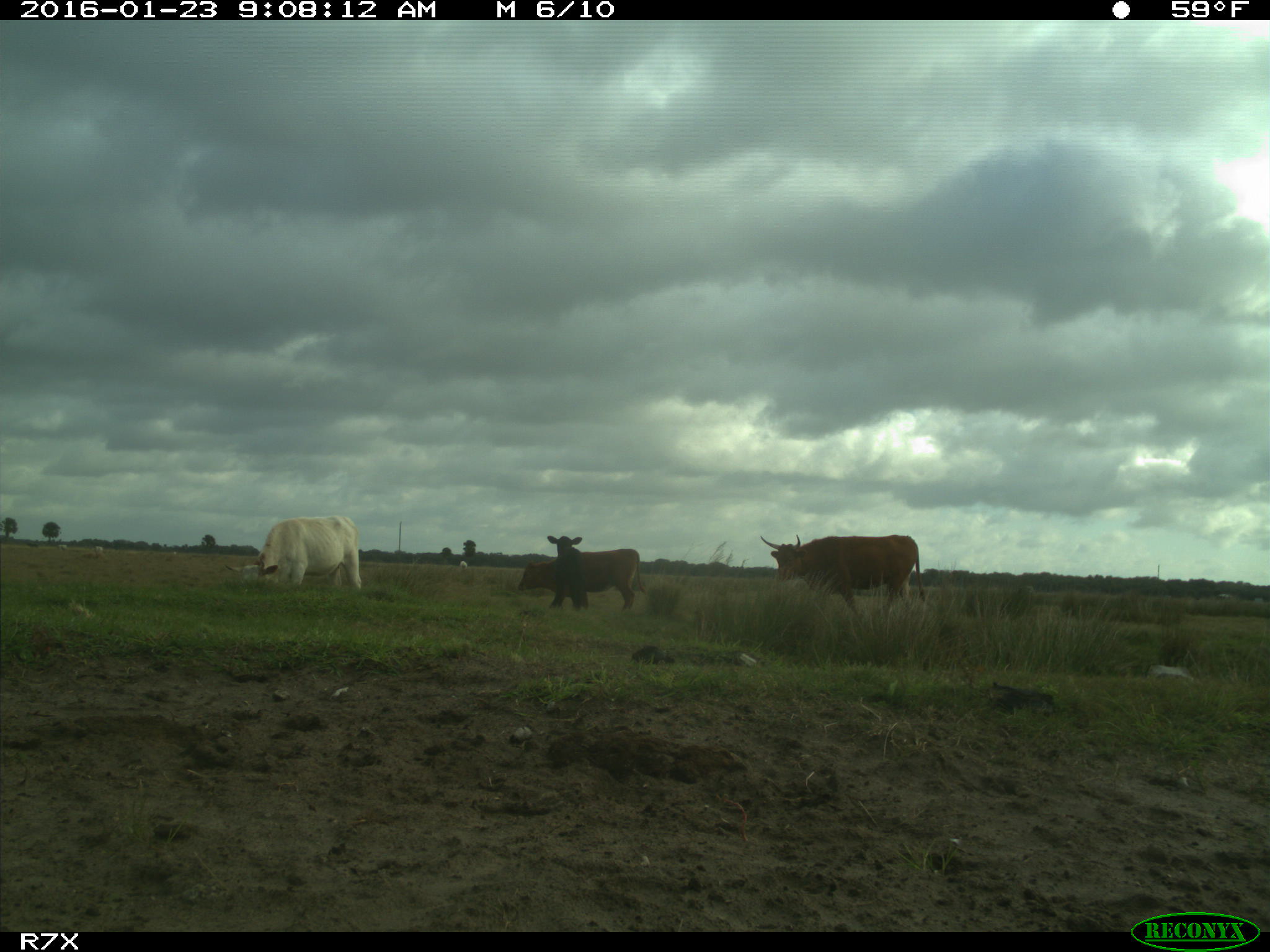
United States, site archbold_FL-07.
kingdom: Animalia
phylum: Chordata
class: Mammalia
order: Artiodactyla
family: Bovidae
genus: Bos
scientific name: Bos taurus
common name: domestic cow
Bos taurus (domestic cow).